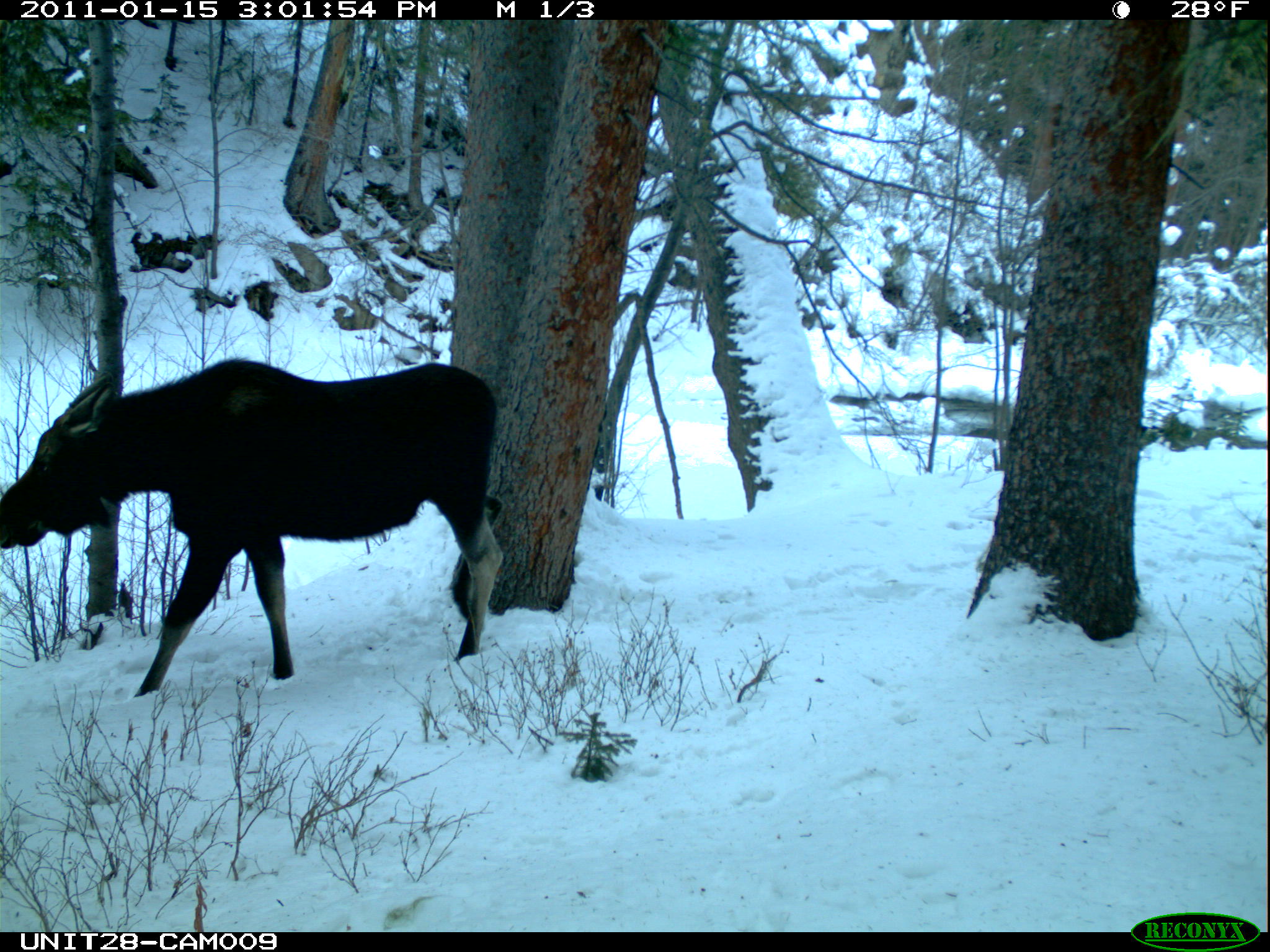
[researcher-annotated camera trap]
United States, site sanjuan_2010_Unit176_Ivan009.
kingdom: Animalia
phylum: Chordata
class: Mammalia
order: Artiodactyla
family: Cervidae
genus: Alces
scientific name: Alces alces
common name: moose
Alces alces (moose).